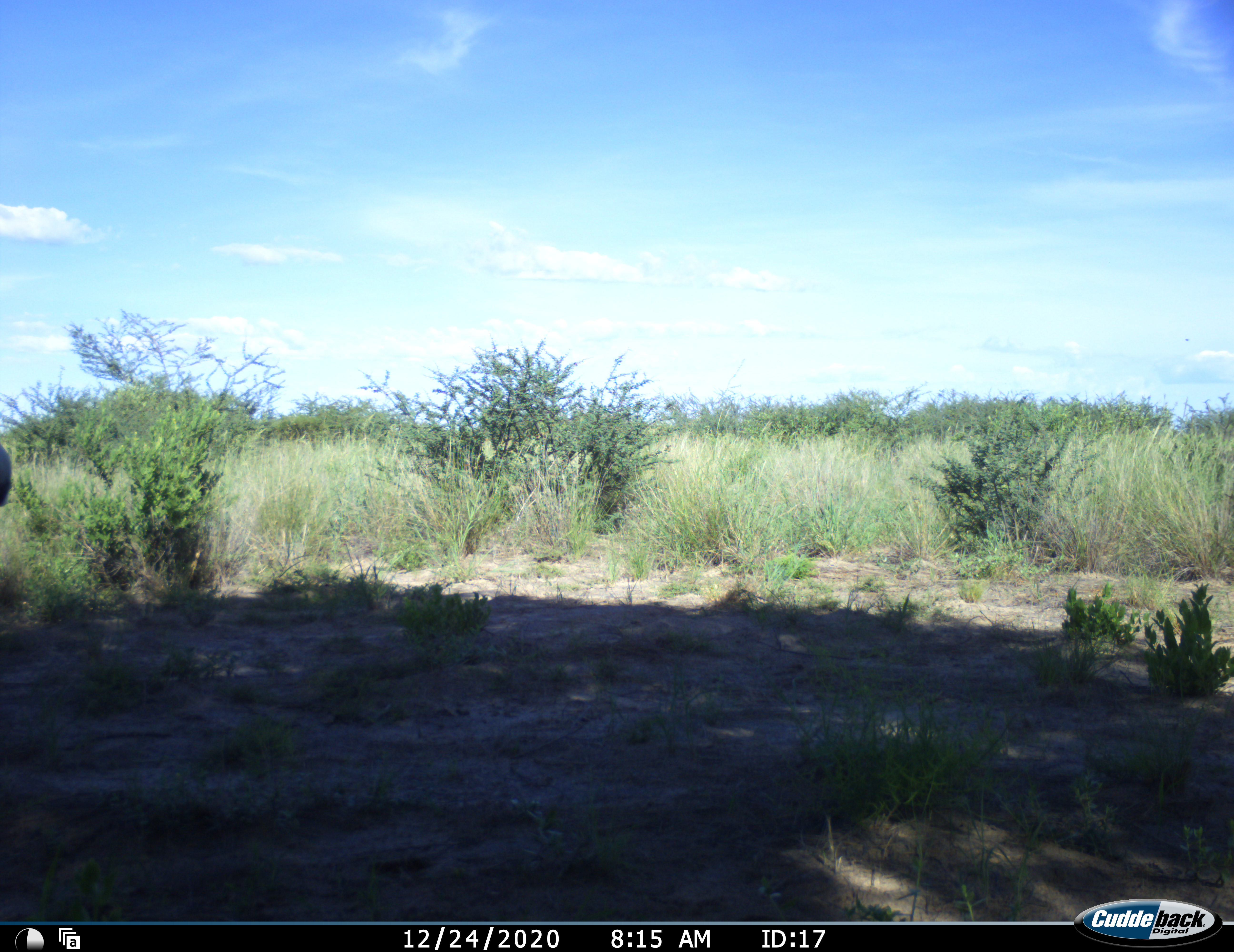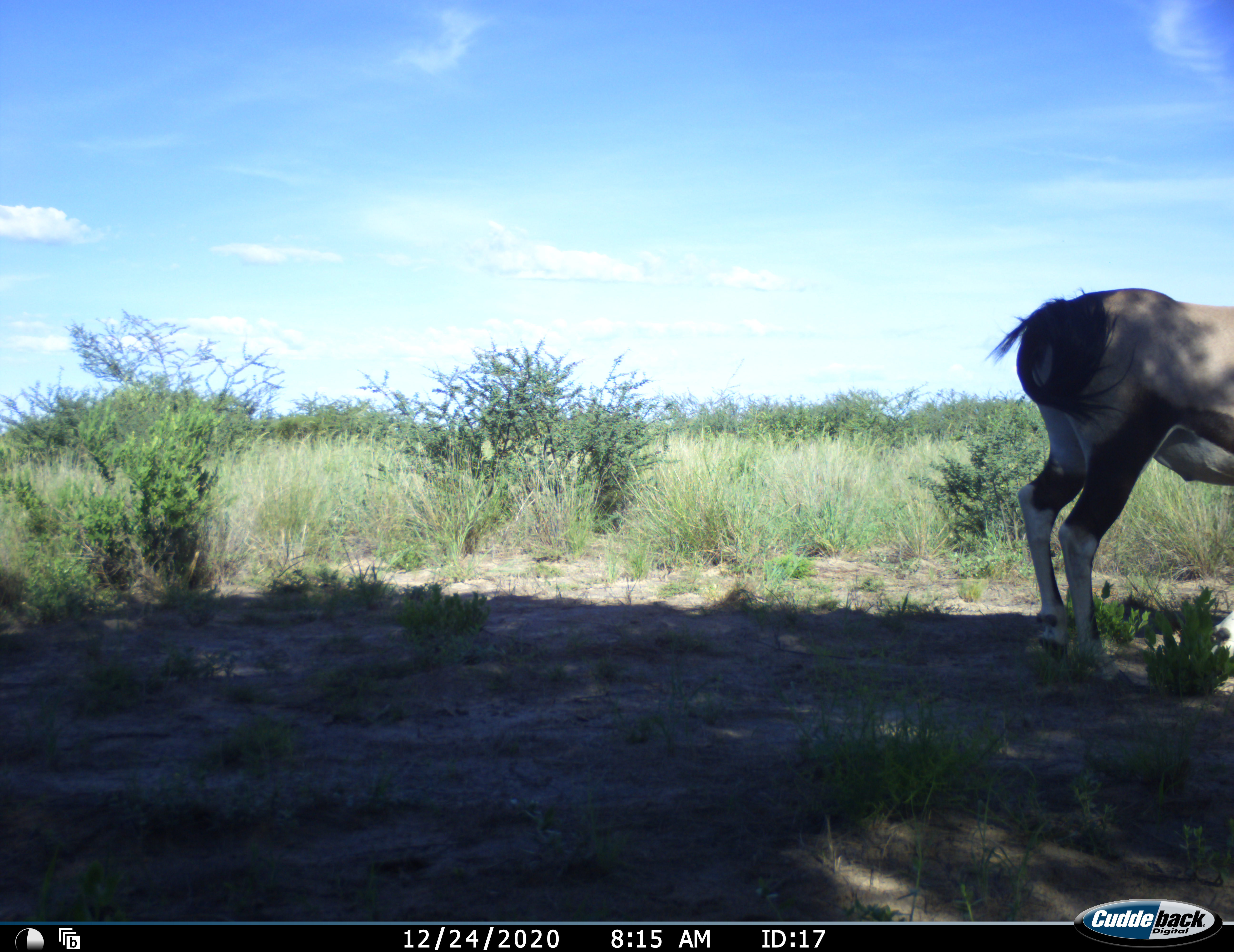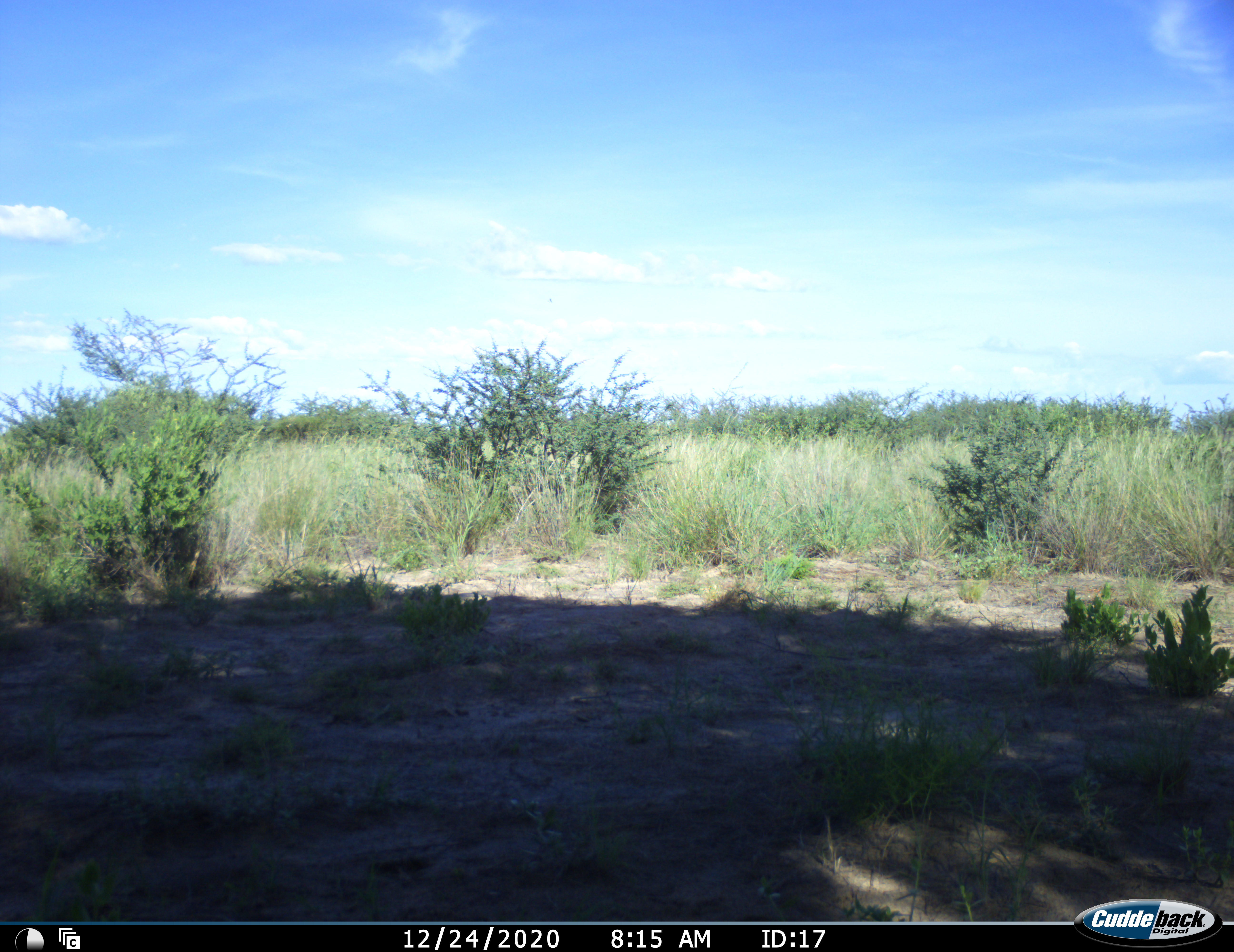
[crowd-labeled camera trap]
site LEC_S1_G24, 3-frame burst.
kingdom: Animalia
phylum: Chordata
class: Mammalia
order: Artiodactyla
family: Bovidae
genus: Oryx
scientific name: Oryx gazella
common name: gemsbok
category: oryx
Oryx (gemsbok) (Oryx gazella), count 1. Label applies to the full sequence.